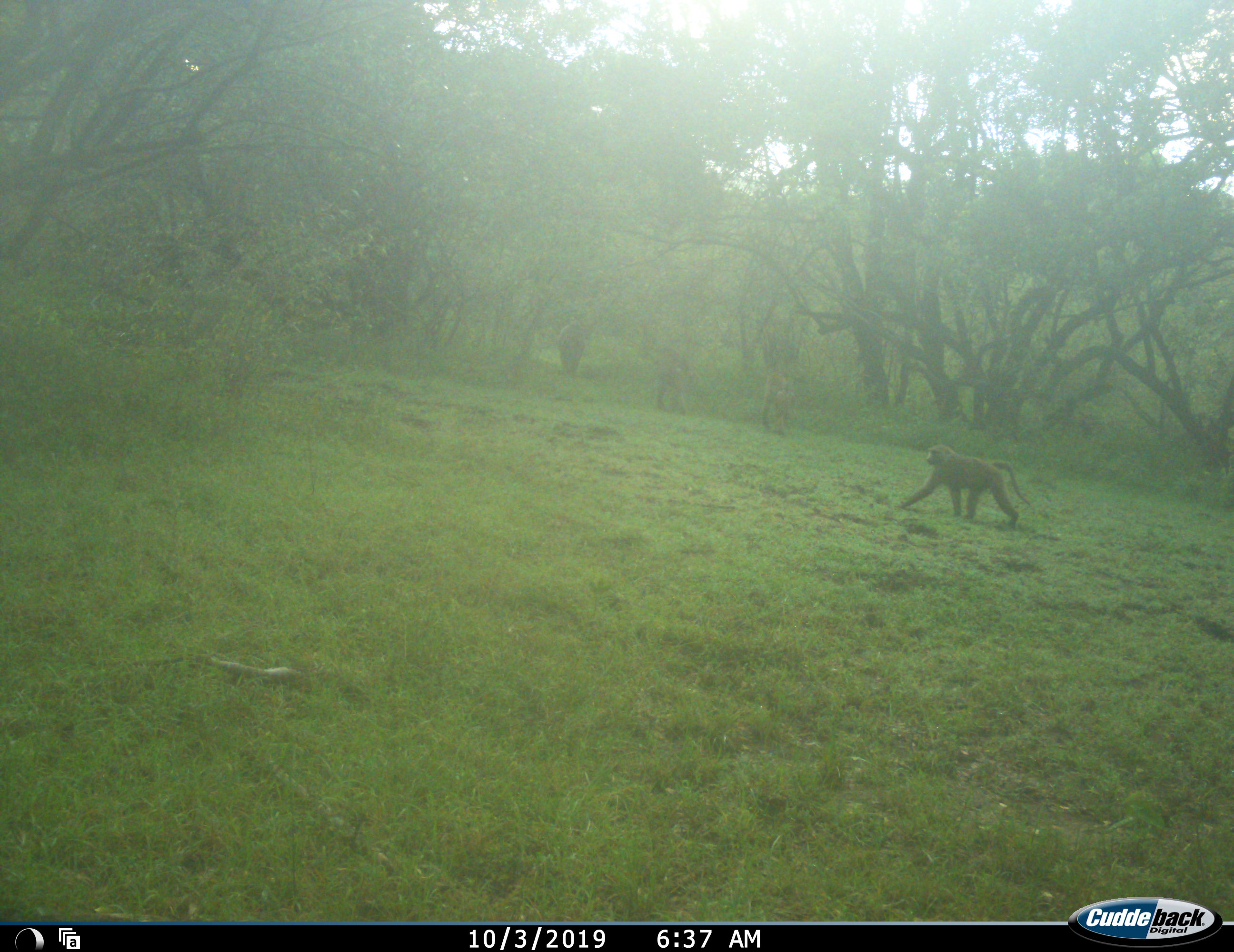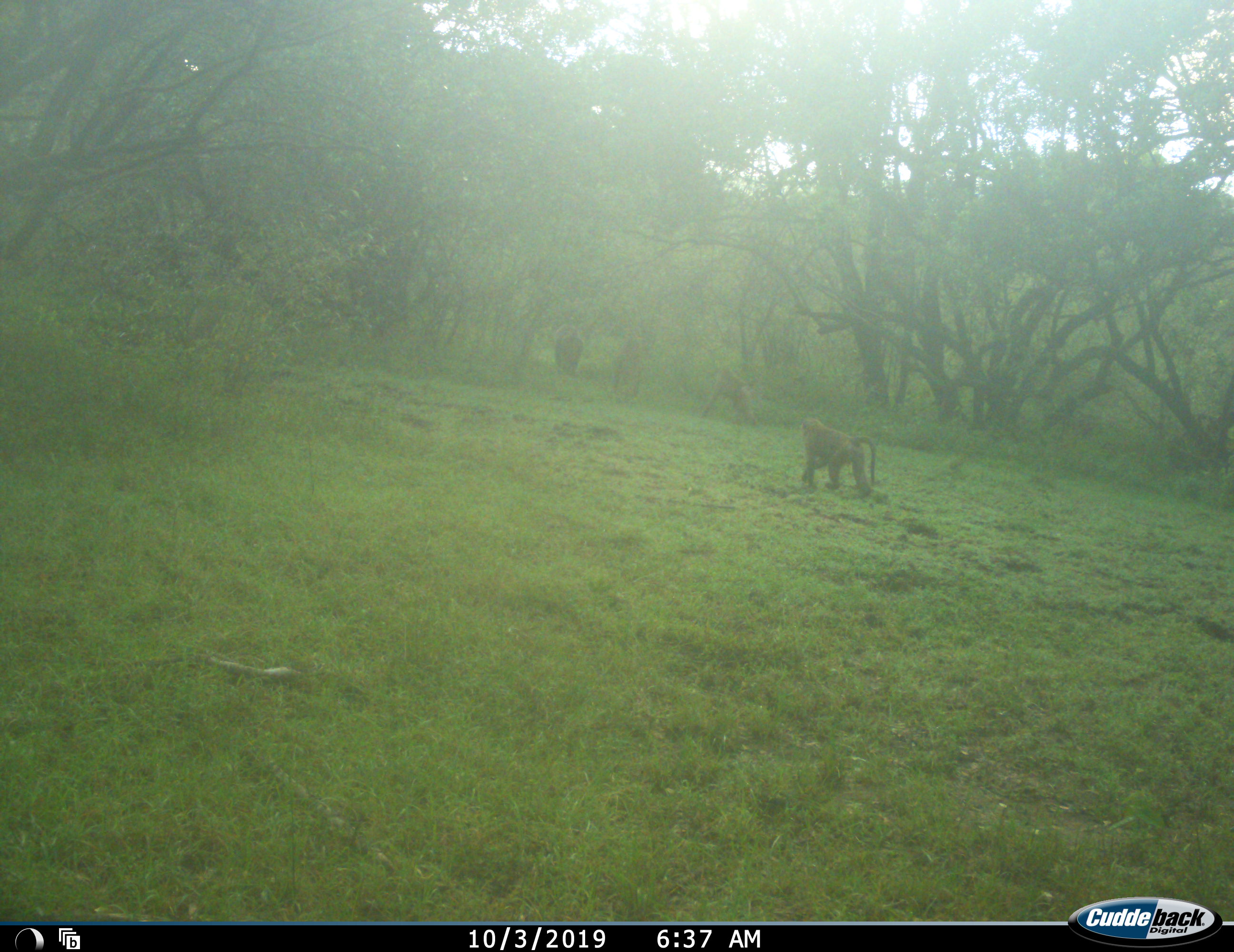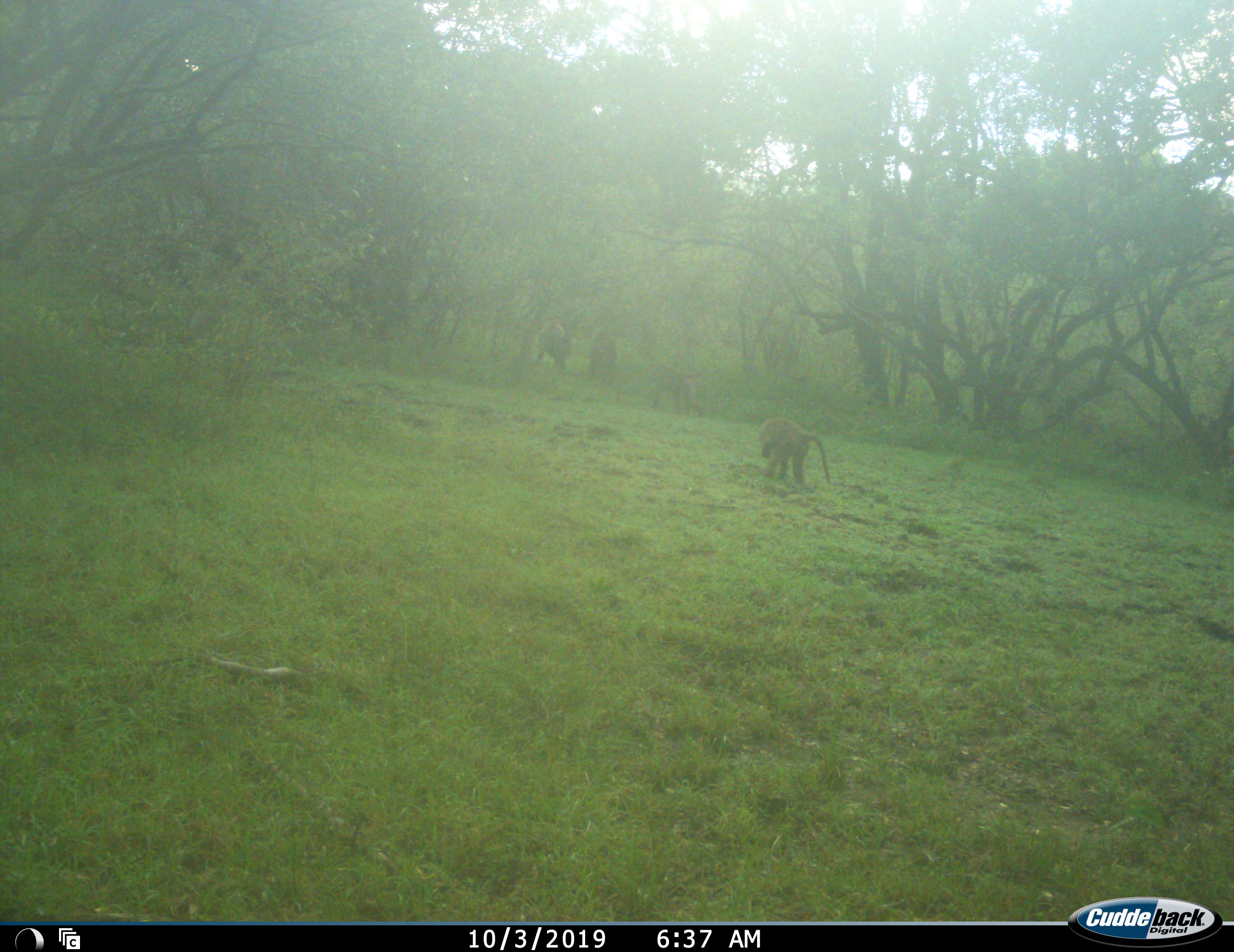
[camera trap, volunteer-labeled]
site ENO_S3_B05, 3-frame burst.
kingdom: Animalia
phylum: Chordata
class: Mammalia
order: Primates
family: Cercopithecidae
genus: Papio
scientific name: Papio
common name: baboon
Baboon (Papio), count 4. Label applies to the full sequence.